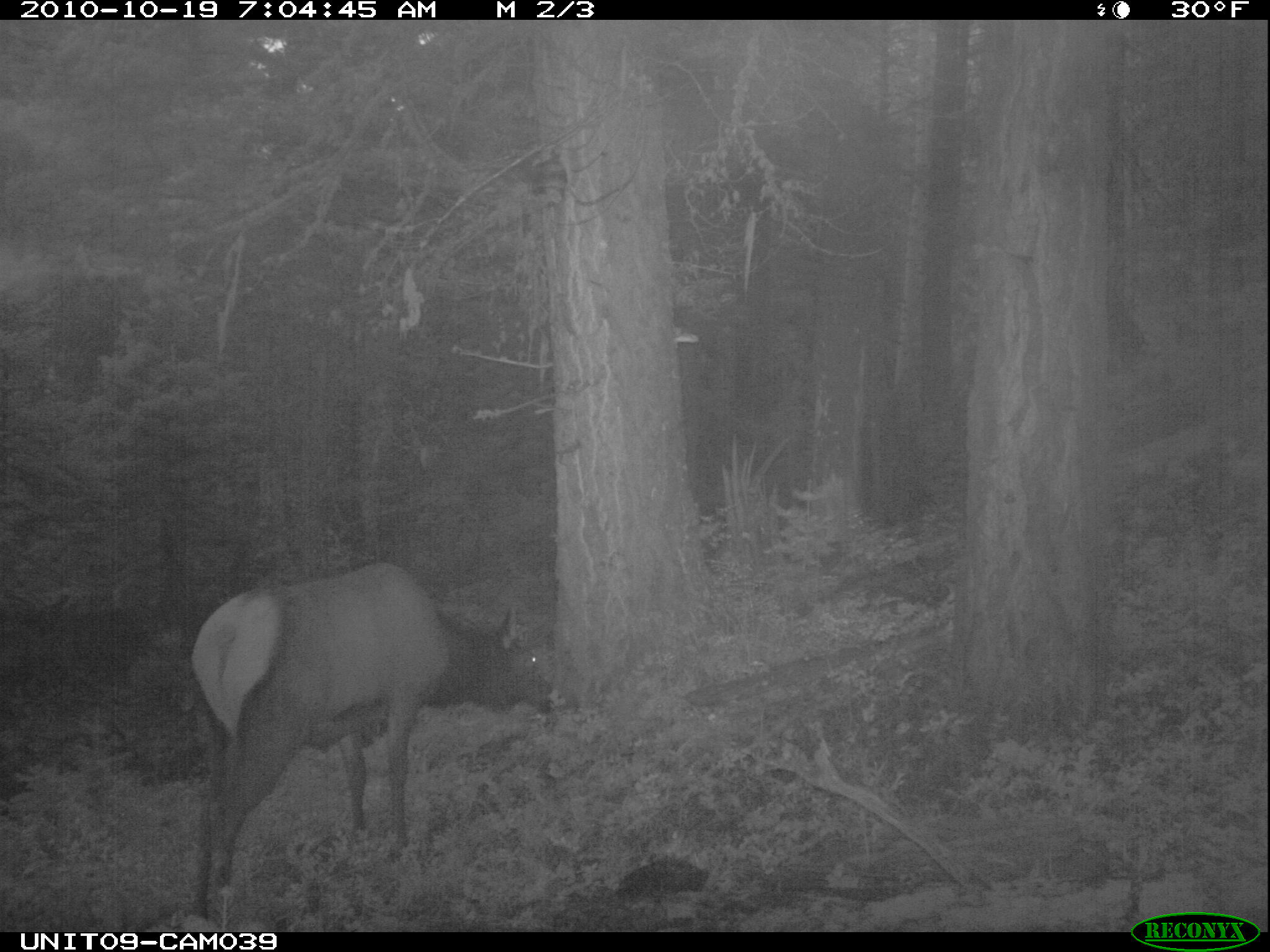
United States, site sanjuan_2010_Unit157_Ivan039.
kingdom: Animalia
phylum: Chordata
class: Mammalia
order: Artiodactyla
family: Cervidae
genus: Cervus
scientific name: Cervus elaphus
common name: red deer